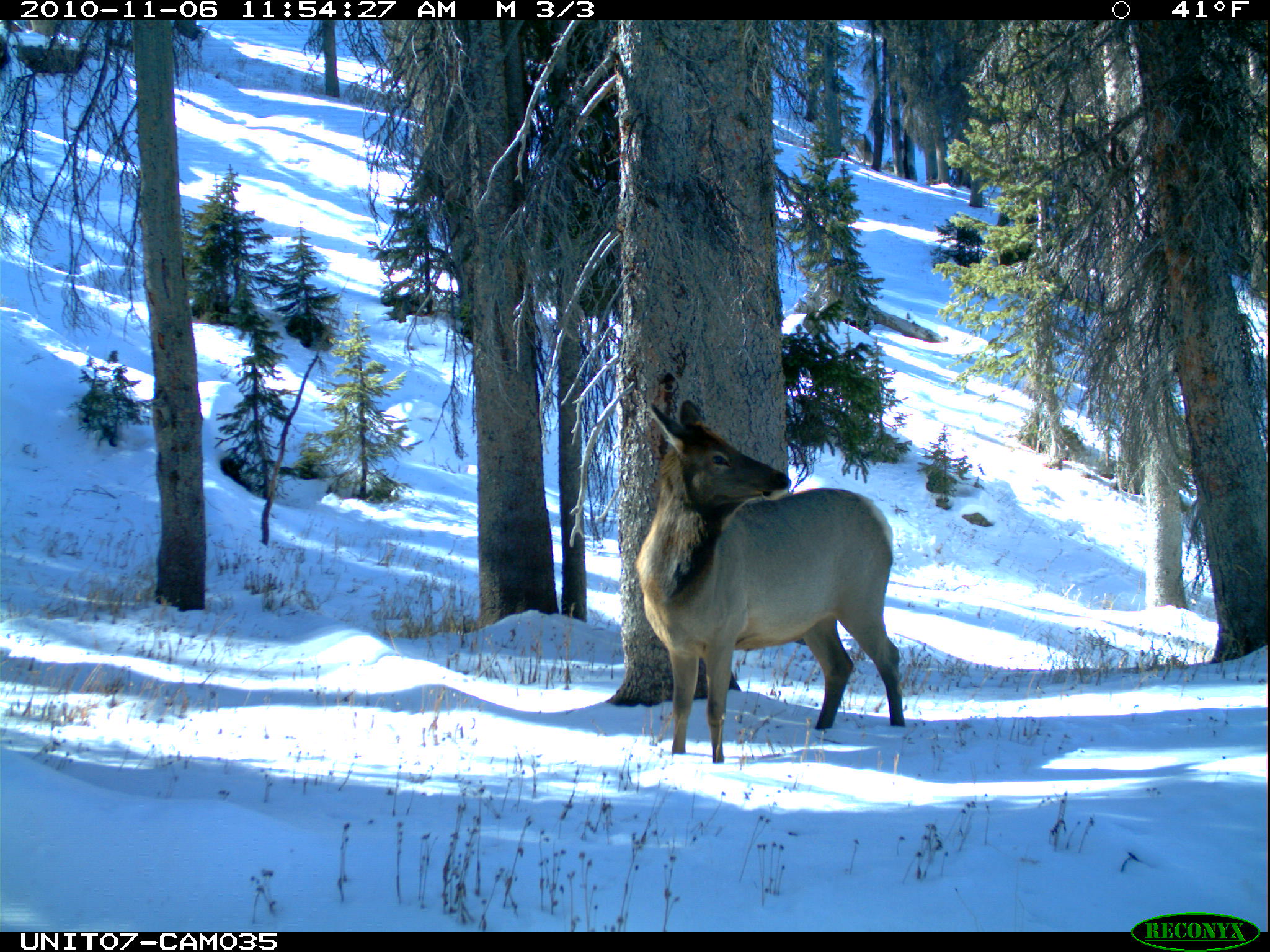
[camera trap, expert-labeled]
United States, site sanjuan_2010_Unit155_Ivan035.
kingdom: Animalia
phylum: Chordata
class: Mammalia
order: Artiodactyla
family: Cervidae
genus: Cervus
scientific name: Cervus elaphus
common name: red deer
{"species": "Cervus elaphus (red deer)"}